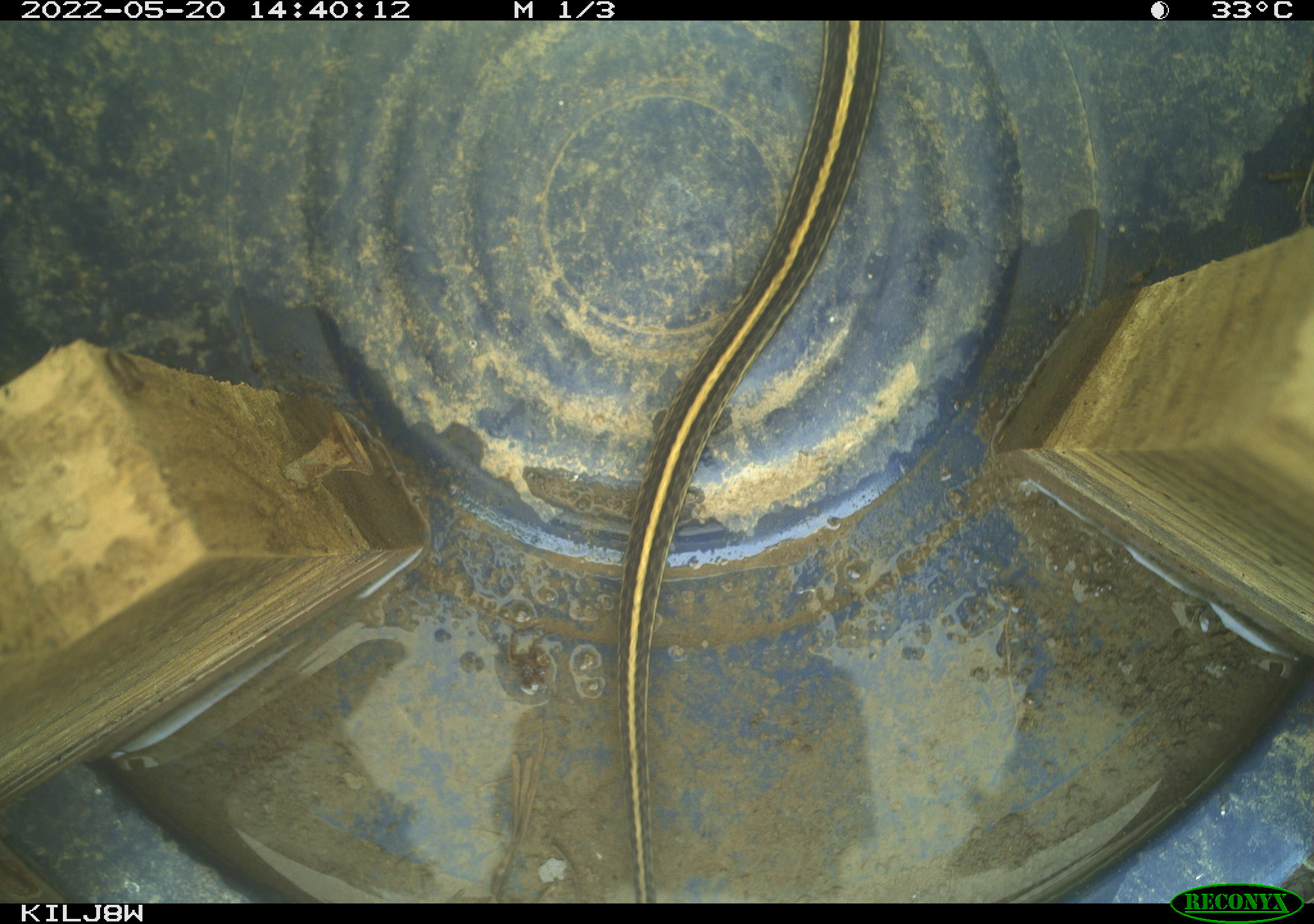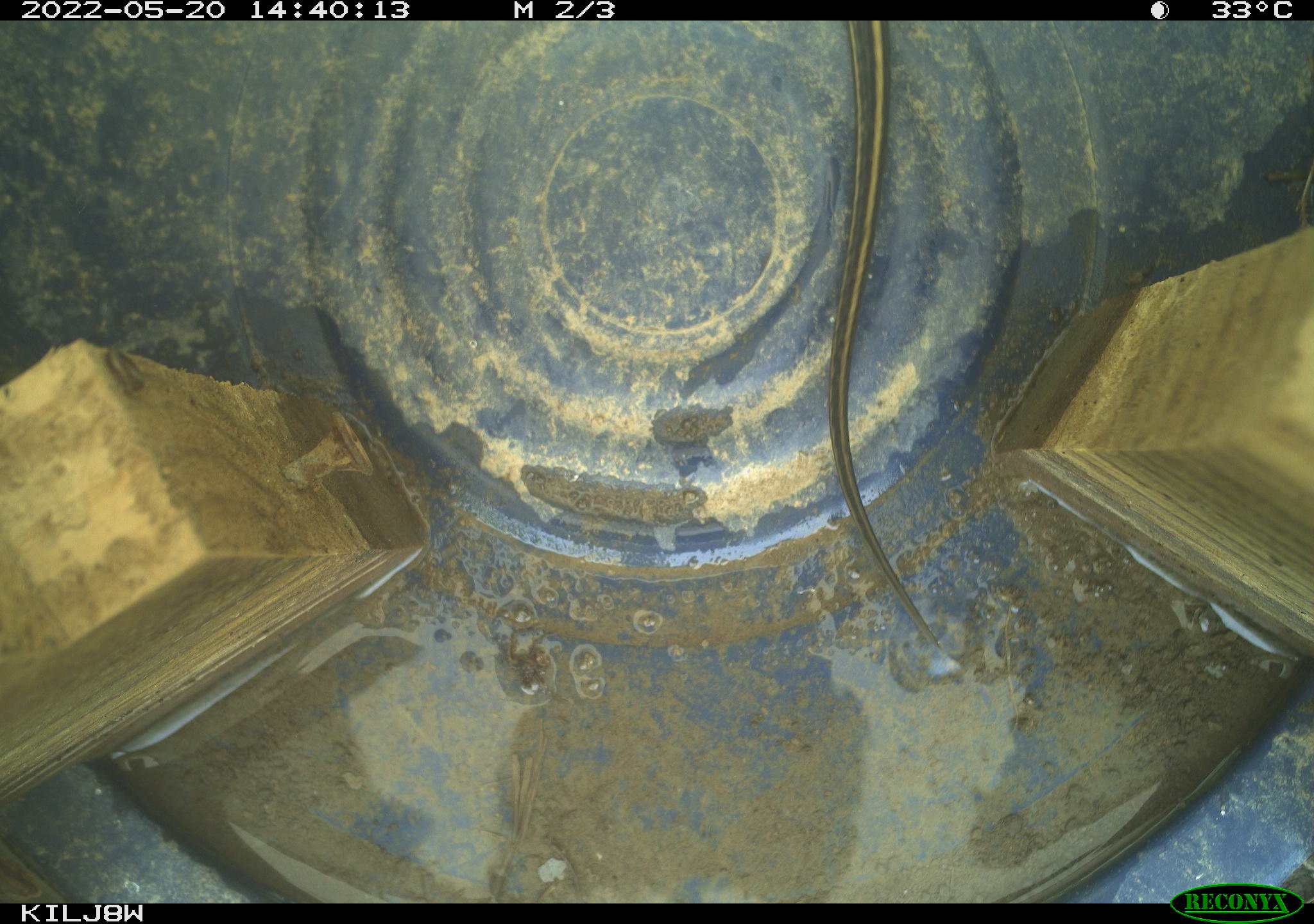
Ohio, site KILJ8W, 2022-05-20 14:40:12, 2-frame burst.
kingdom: Animalia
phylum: Chordata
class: Reptilia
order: Squamata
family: Colubridae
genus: Thamnophis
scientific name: Thamnophis sirtalis sirtalis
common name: eastern gartersnake